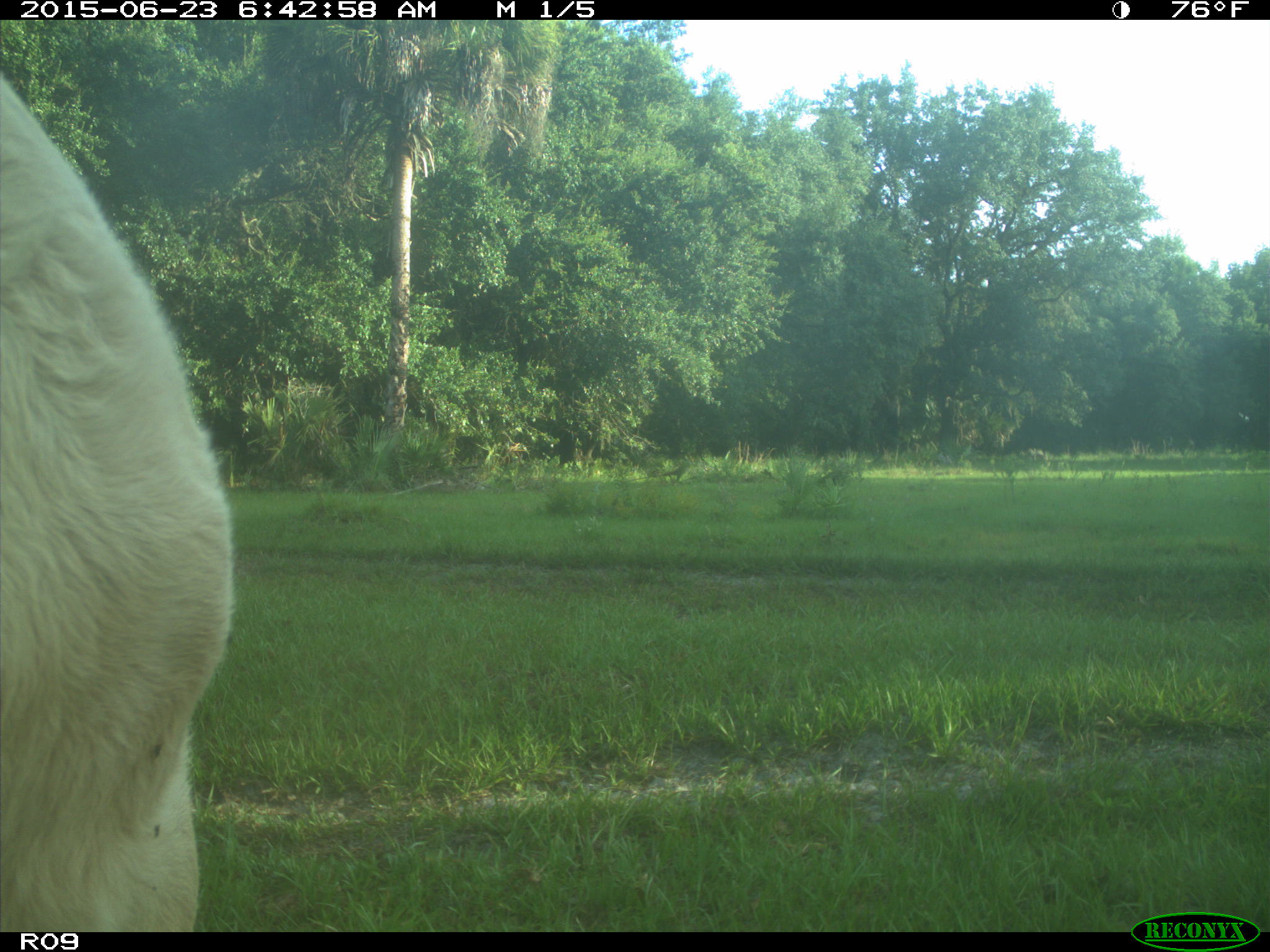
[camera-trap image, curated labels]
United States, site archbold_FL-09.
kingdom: Animalia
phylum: Chordata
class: Mammalia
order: Artiodactyla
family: Bovidae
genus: Bos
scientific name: Bos taurus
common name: domestic cow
Bos taurus (domestic cow).